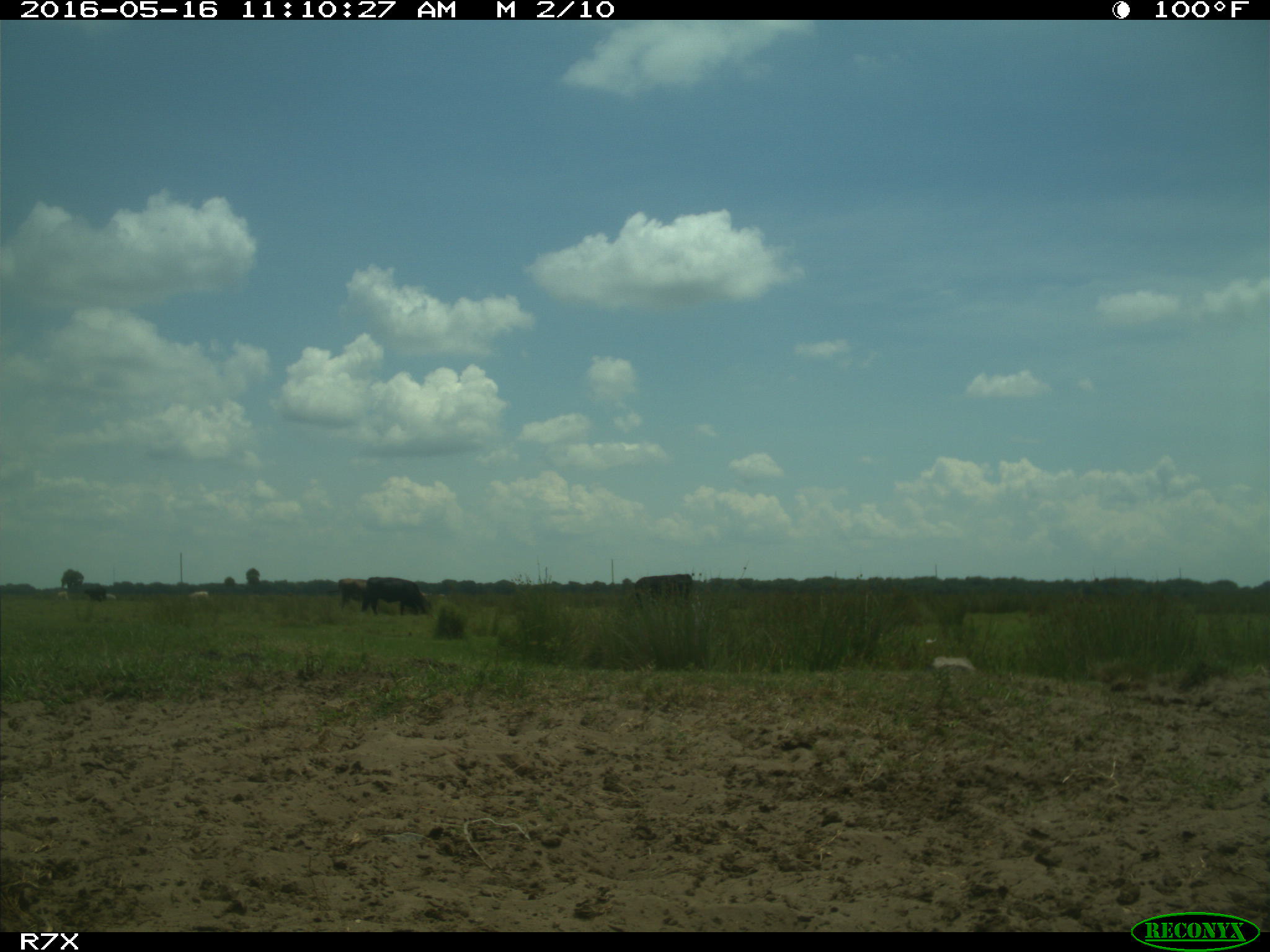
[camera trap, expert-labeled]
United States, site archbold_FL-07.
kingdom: Animalia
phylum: Chordata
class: Mammalia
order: Artiodactyla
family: Bovidae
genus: Bos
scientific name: Bos taurus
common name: domestic cow